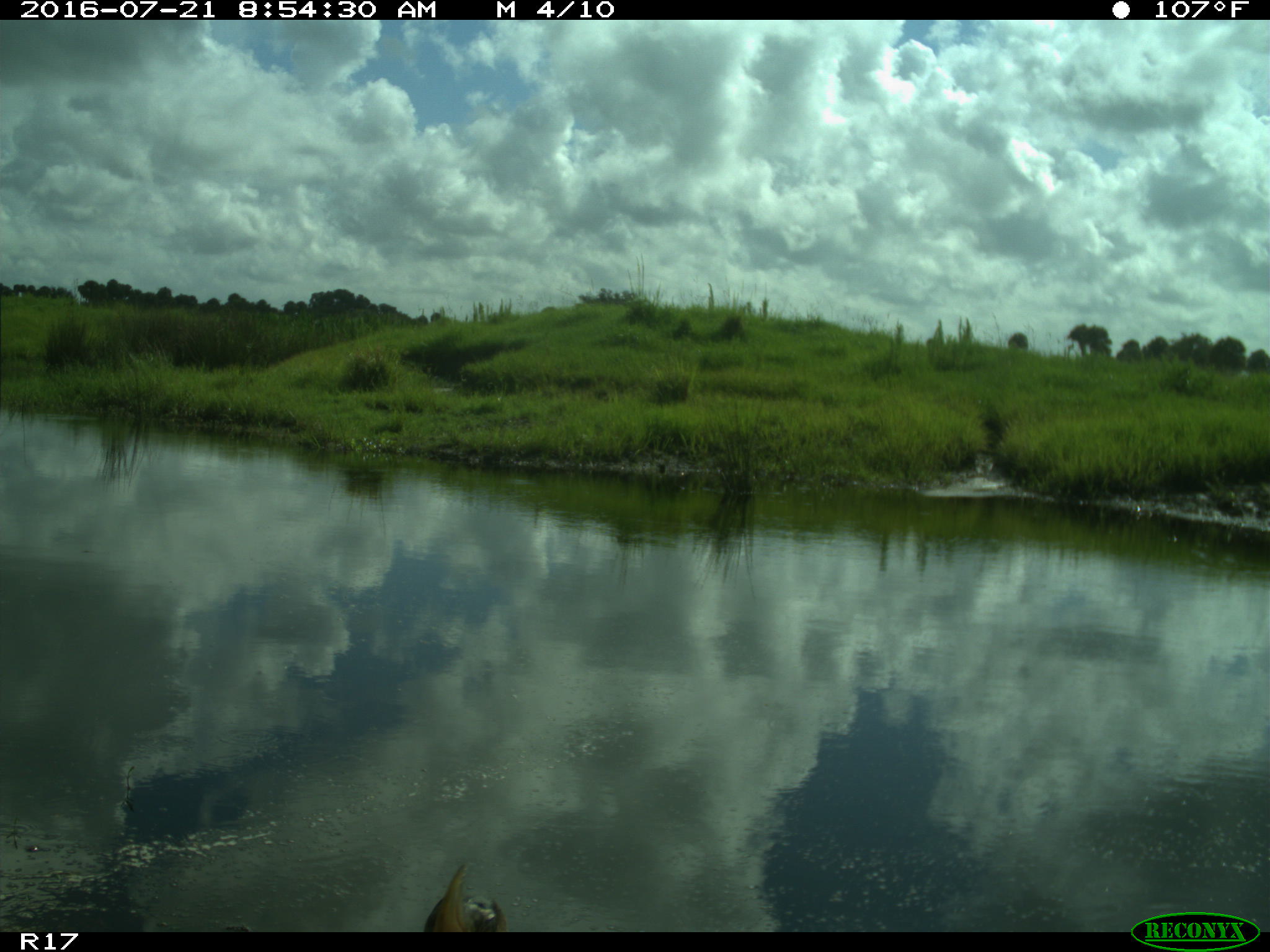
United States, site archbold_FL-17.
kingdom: Animalia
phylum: Chordata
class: Aves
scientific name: Aves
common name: birds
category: unidentified bird